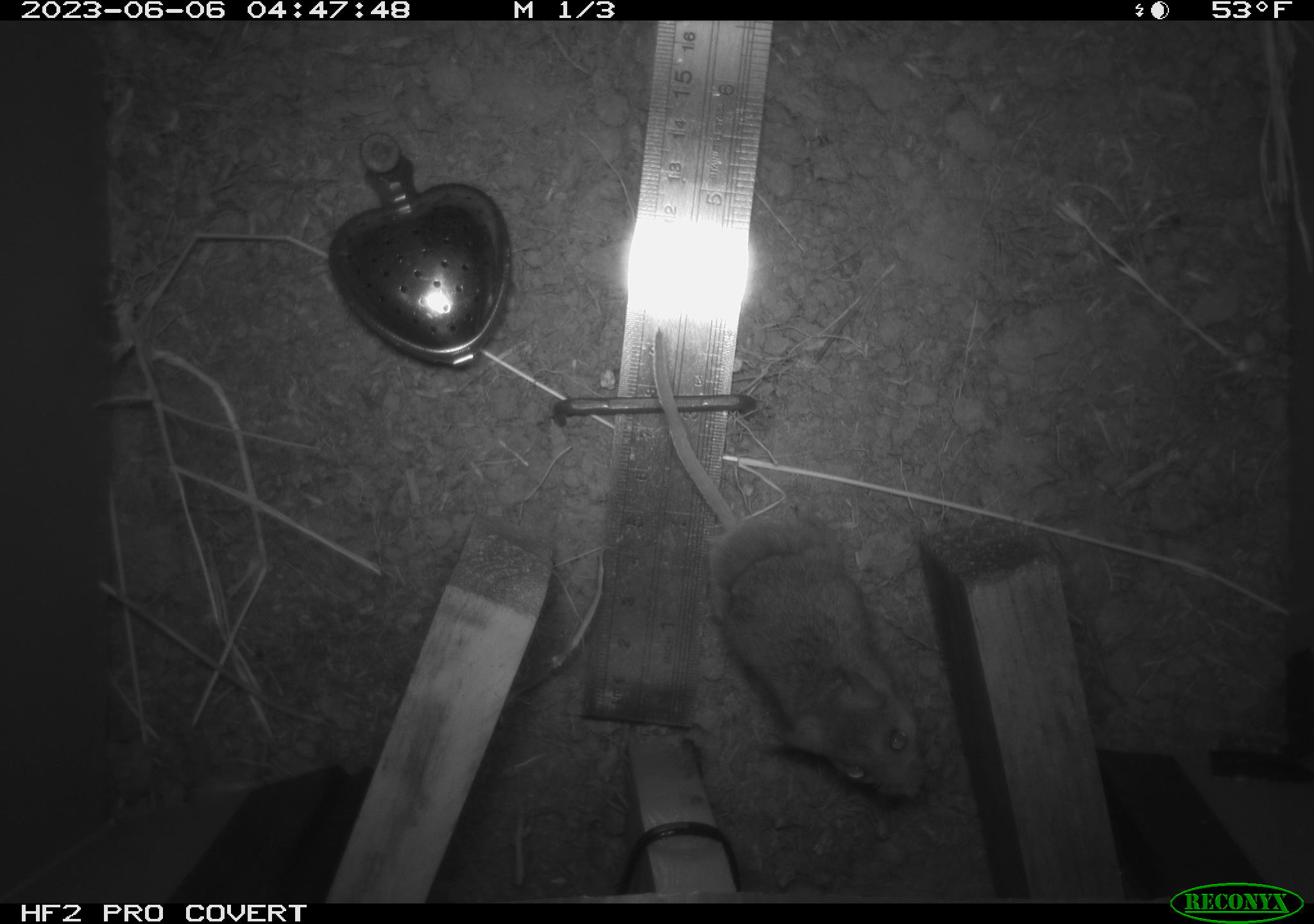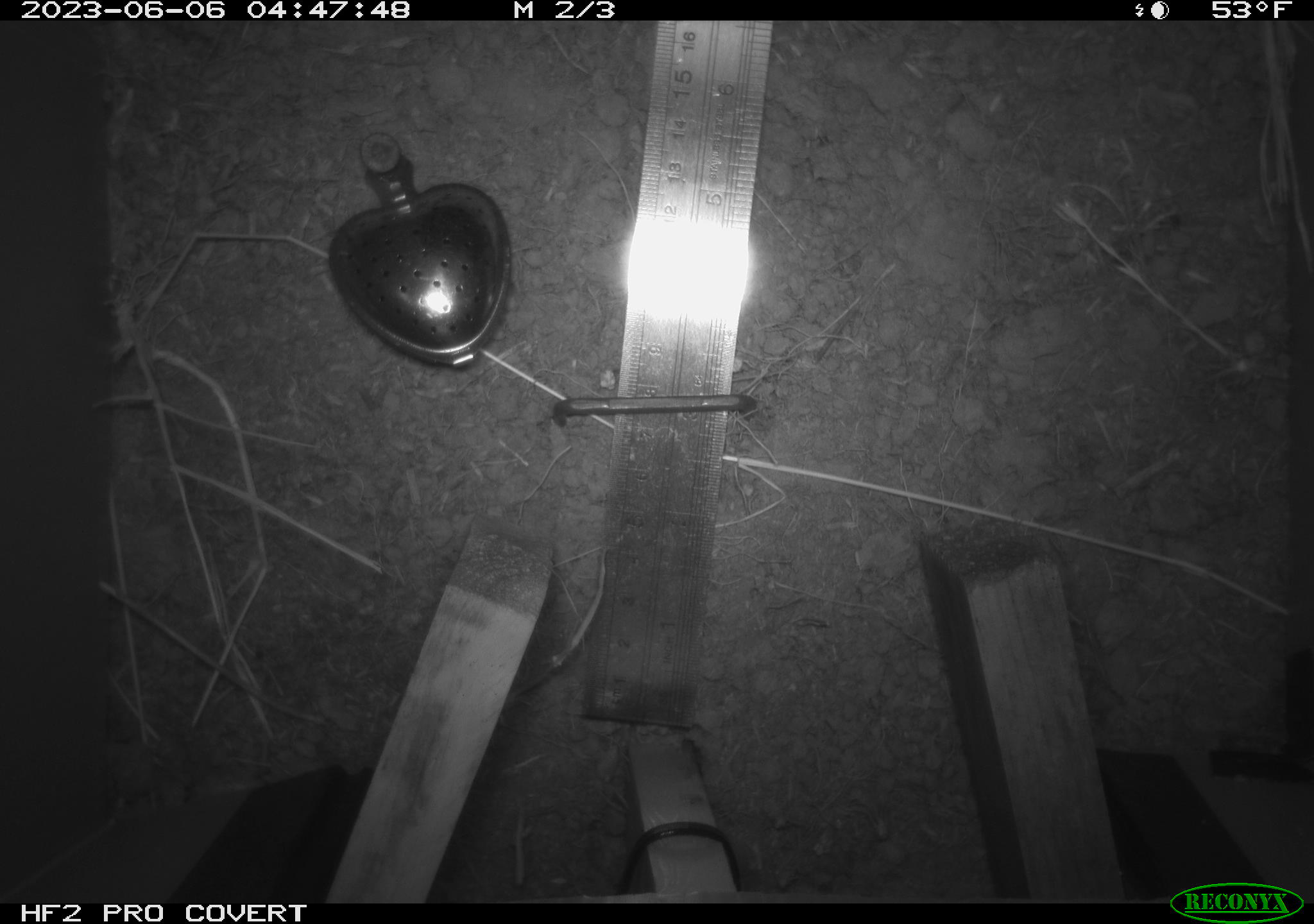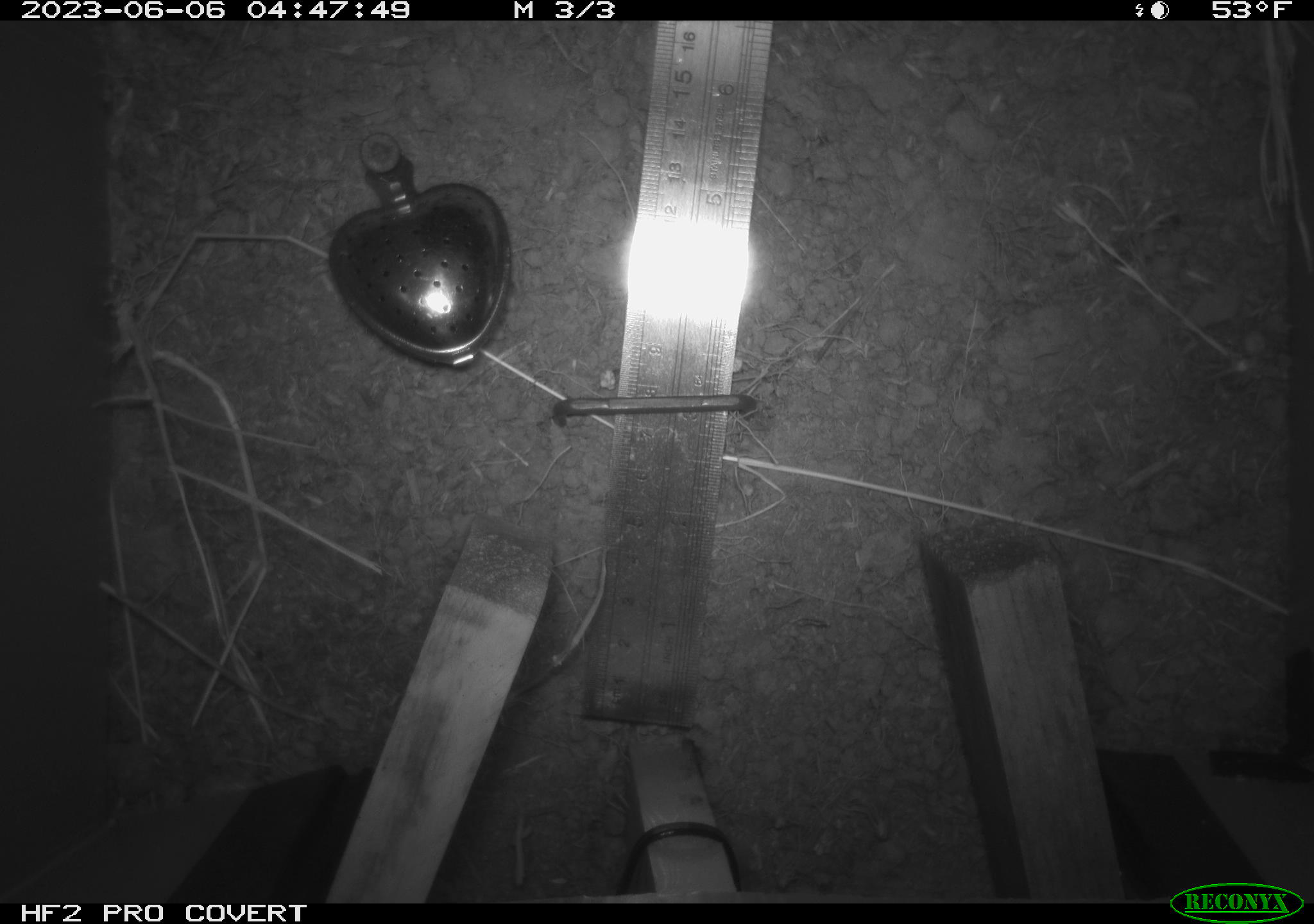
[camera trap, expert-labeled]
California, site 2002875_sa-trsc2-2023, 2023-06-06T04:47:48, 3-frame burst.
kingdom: Animalia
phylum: Chordata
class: Mammalia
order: Rodentia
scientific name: Rodentia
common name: mouse species